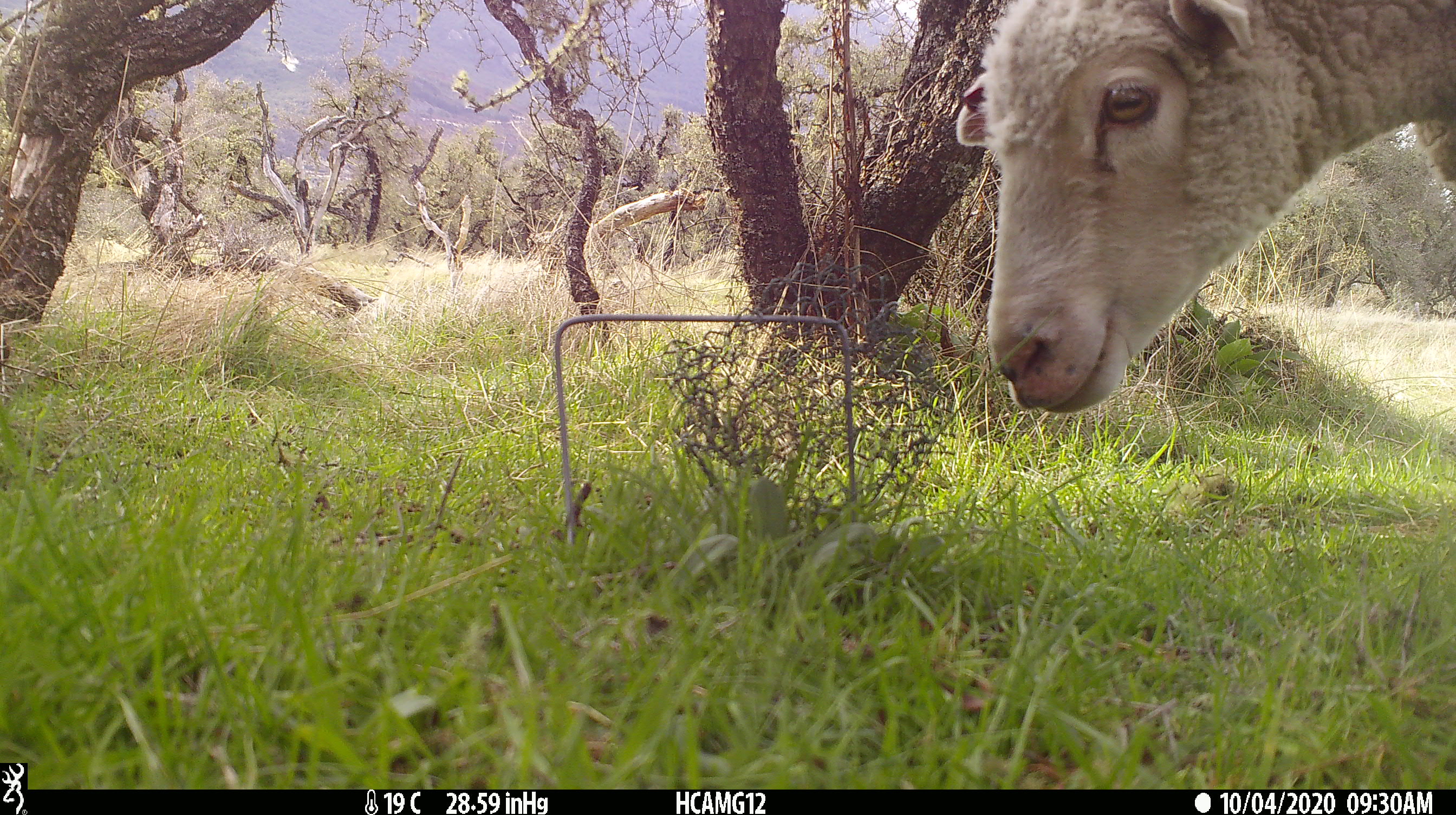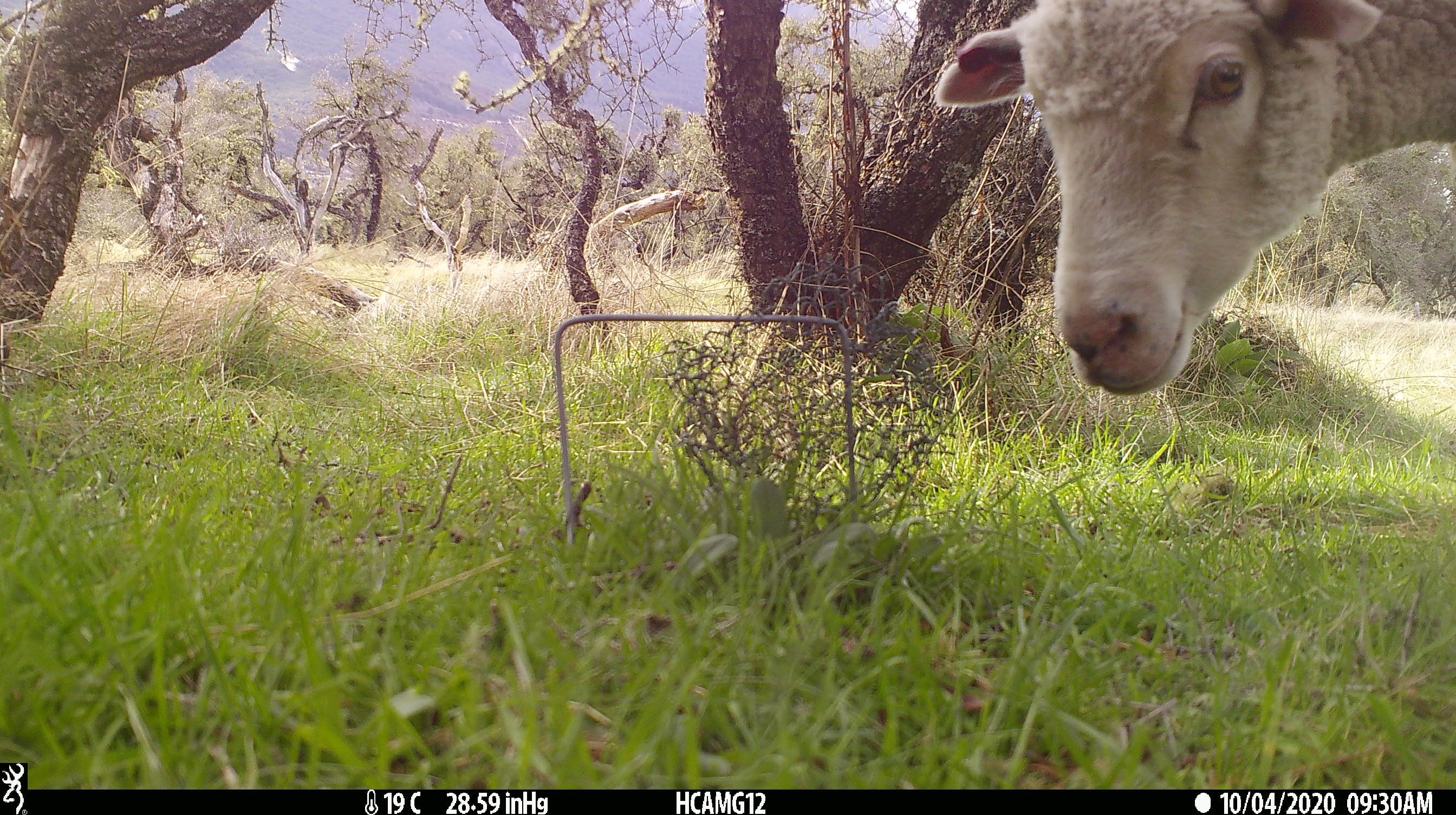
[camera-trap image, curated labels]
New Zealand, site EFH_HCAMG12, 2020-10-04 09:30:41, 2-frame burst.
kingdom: Animalia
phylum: Chordata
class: Mammalia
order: Artiodactyla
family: Bovidae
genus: Ovis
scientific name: Ovis aries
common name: domestic sheep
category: sheep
Sheep (domestic sheep) (Ovis aries).